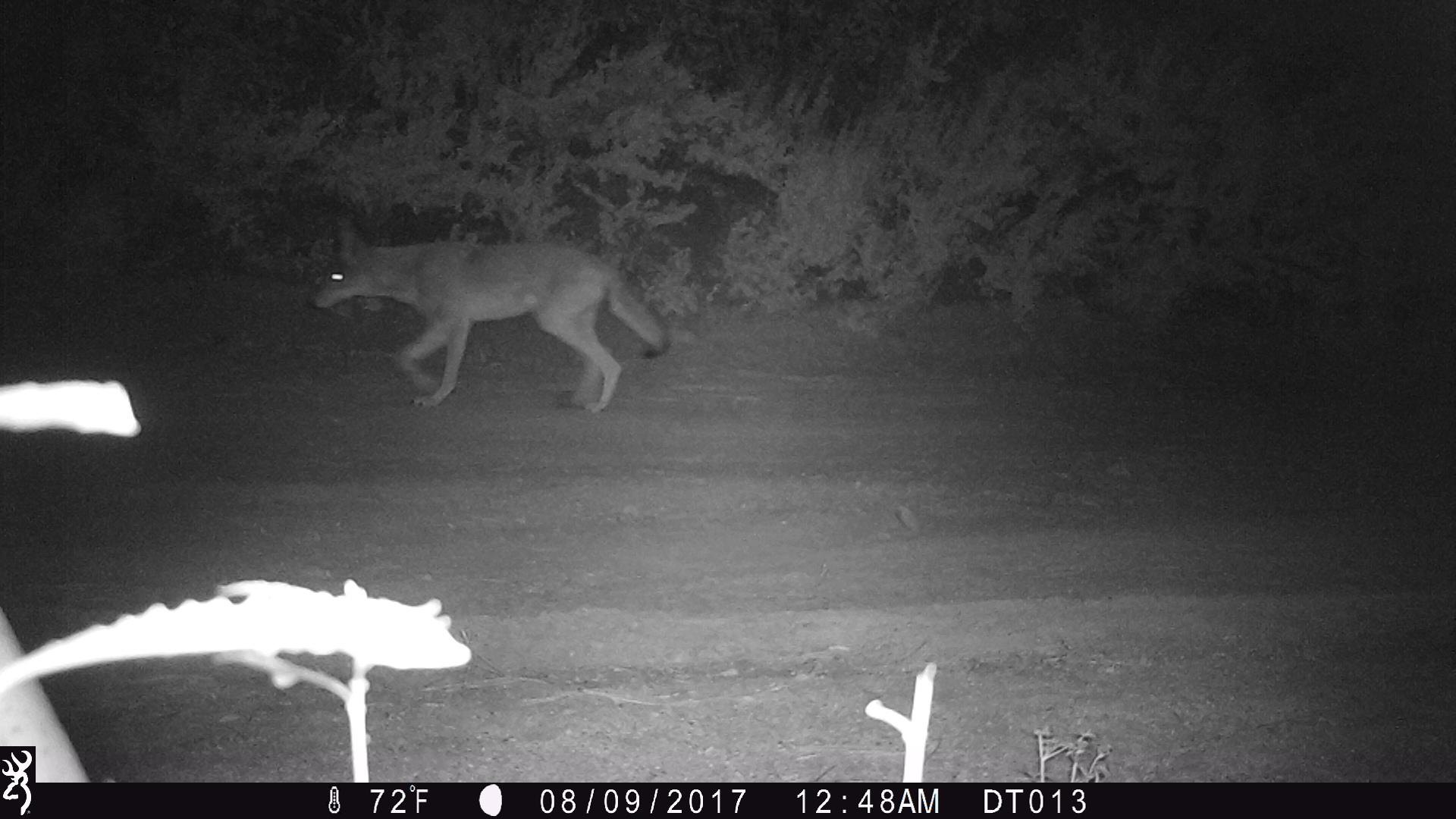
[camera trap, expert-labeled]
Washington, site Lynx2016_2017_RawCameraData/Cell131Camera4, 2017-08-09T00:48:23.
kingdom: Animalia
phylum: Chordata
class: Mammalia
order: Carnivora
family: Canidae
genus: Canis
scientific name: Canis latrans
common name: coyote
Canis latrans (coyote). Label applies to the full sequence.